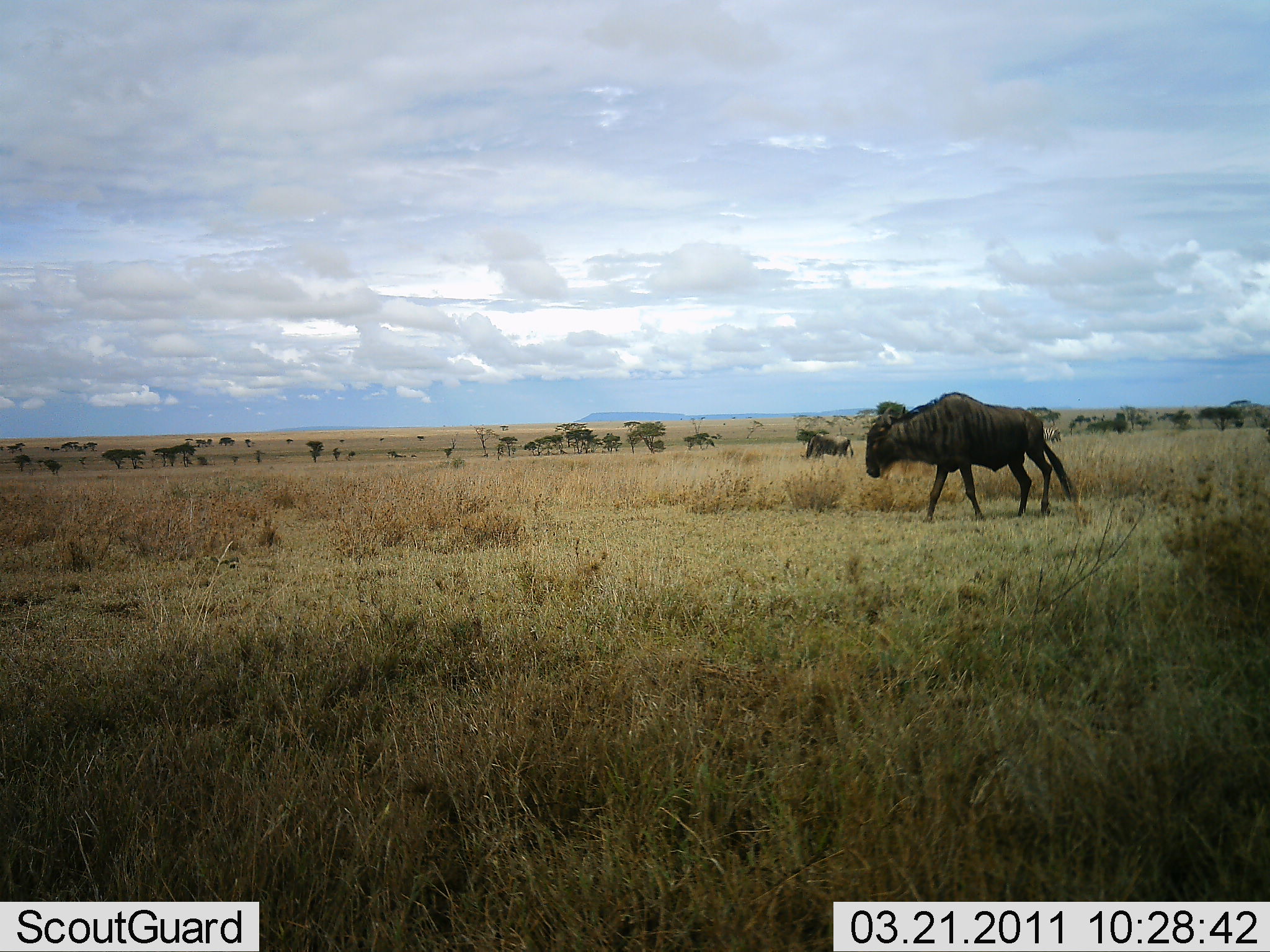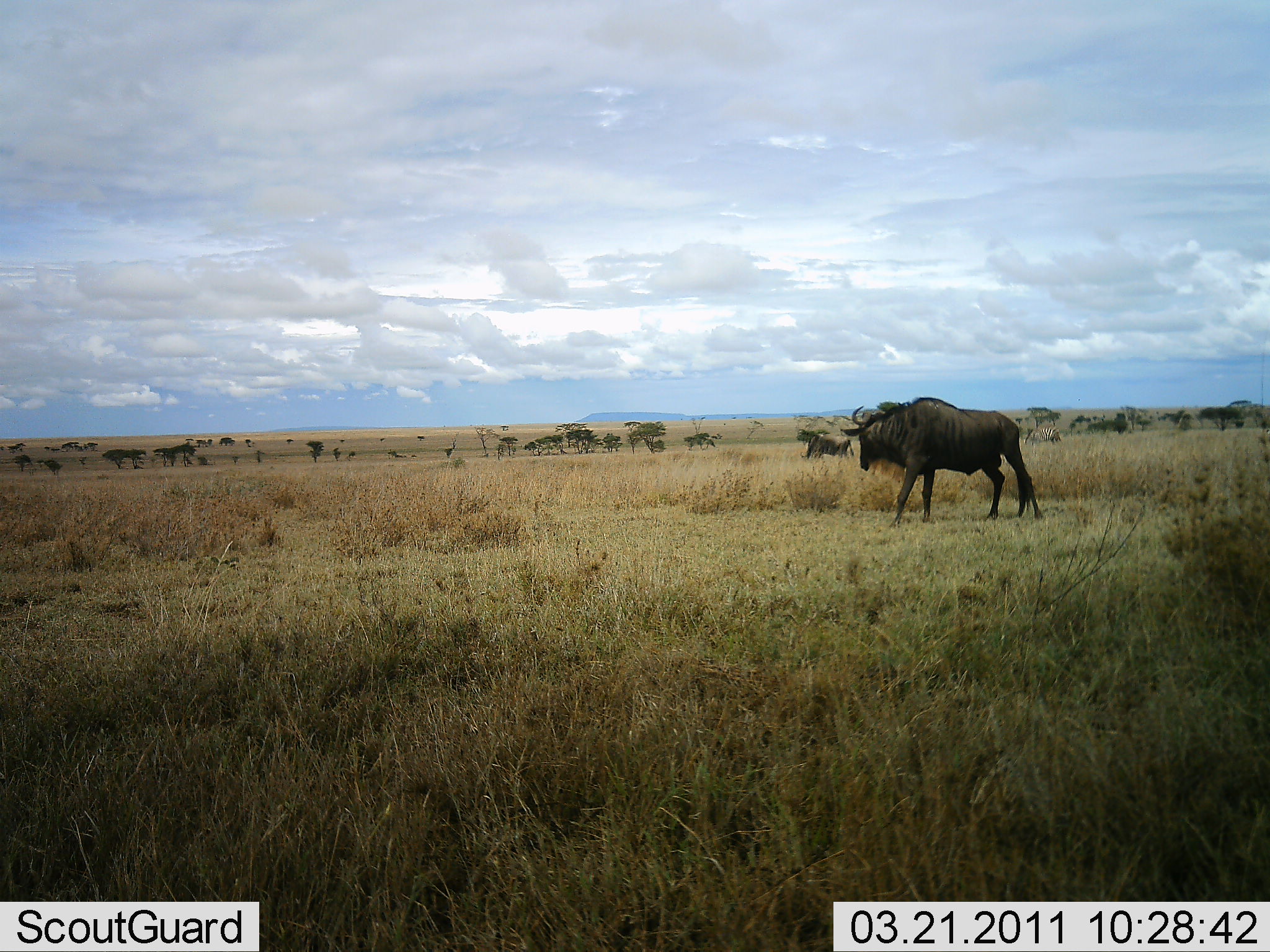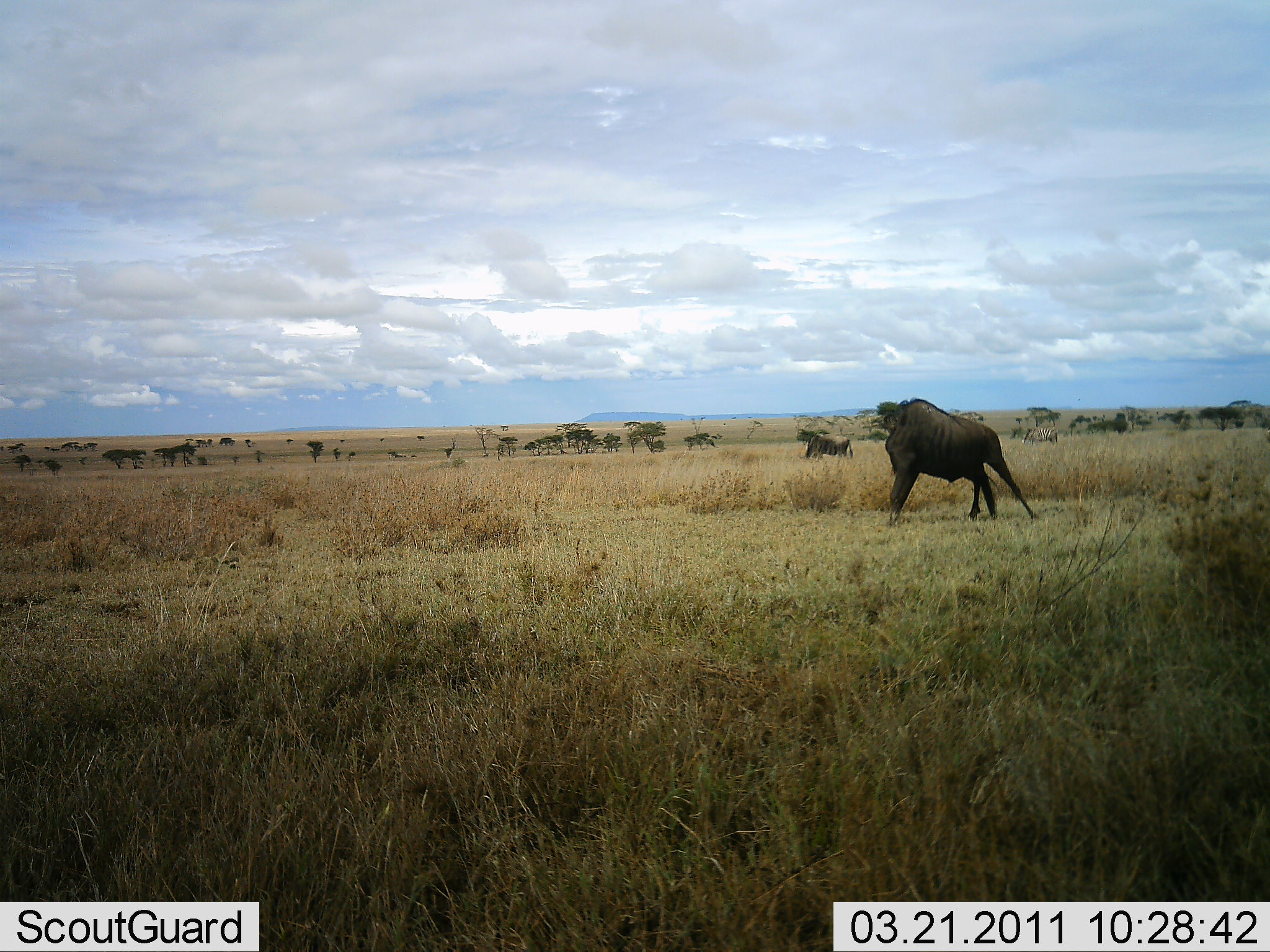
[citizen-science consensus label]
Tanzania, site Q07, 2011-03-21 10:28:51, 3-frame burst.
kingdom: Animalia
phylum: Chordata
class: Mammalia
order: Artiodactyla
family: Bovidae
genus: Connochaetes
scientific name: Connochaetes taurinus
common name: blue wildebeest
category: wildebeest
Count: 1.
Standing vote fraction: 45%.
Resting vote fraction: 0%.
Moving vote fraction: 73%.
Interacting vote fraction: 0%.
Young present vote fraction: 0%.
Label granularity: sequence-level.